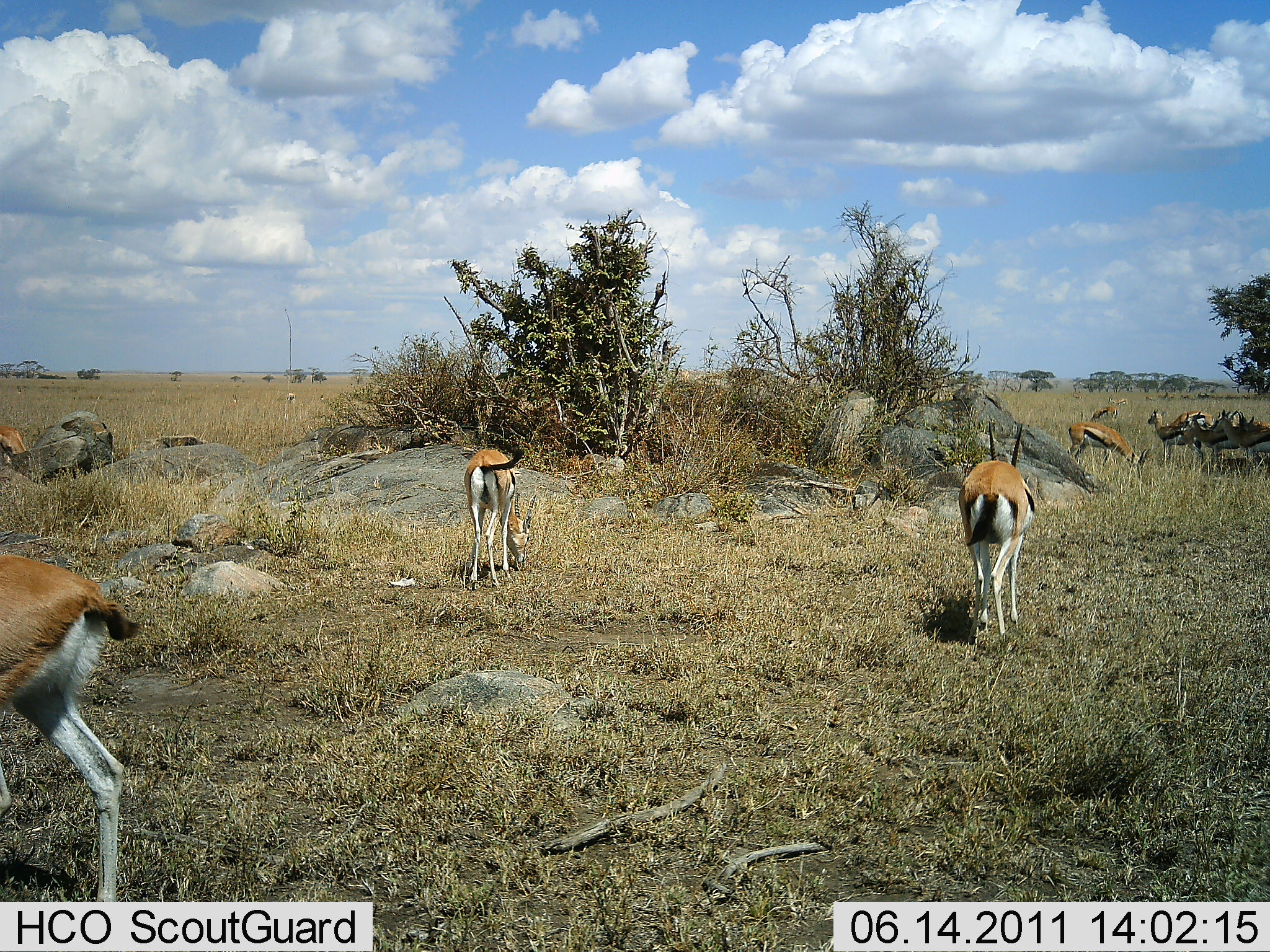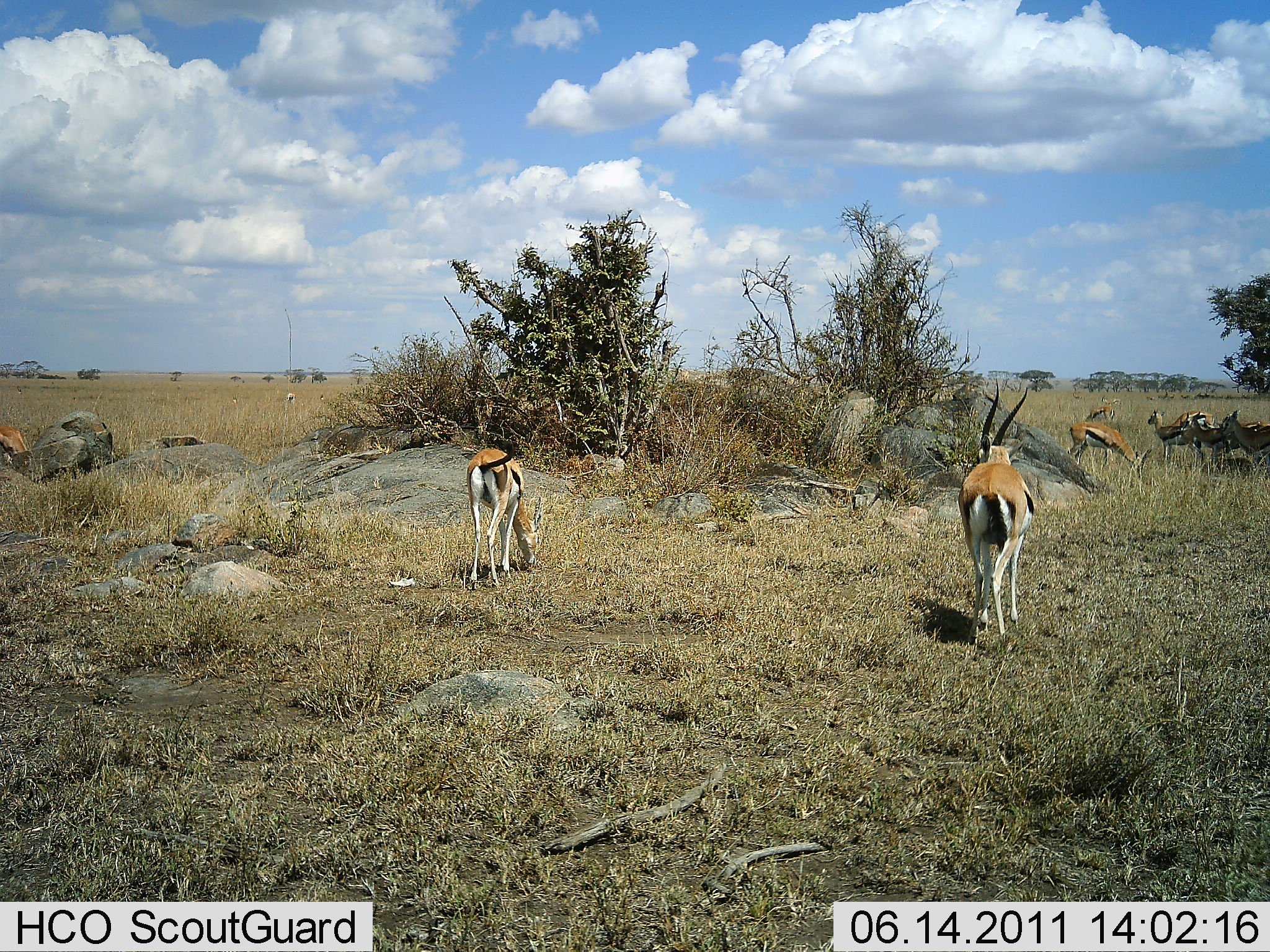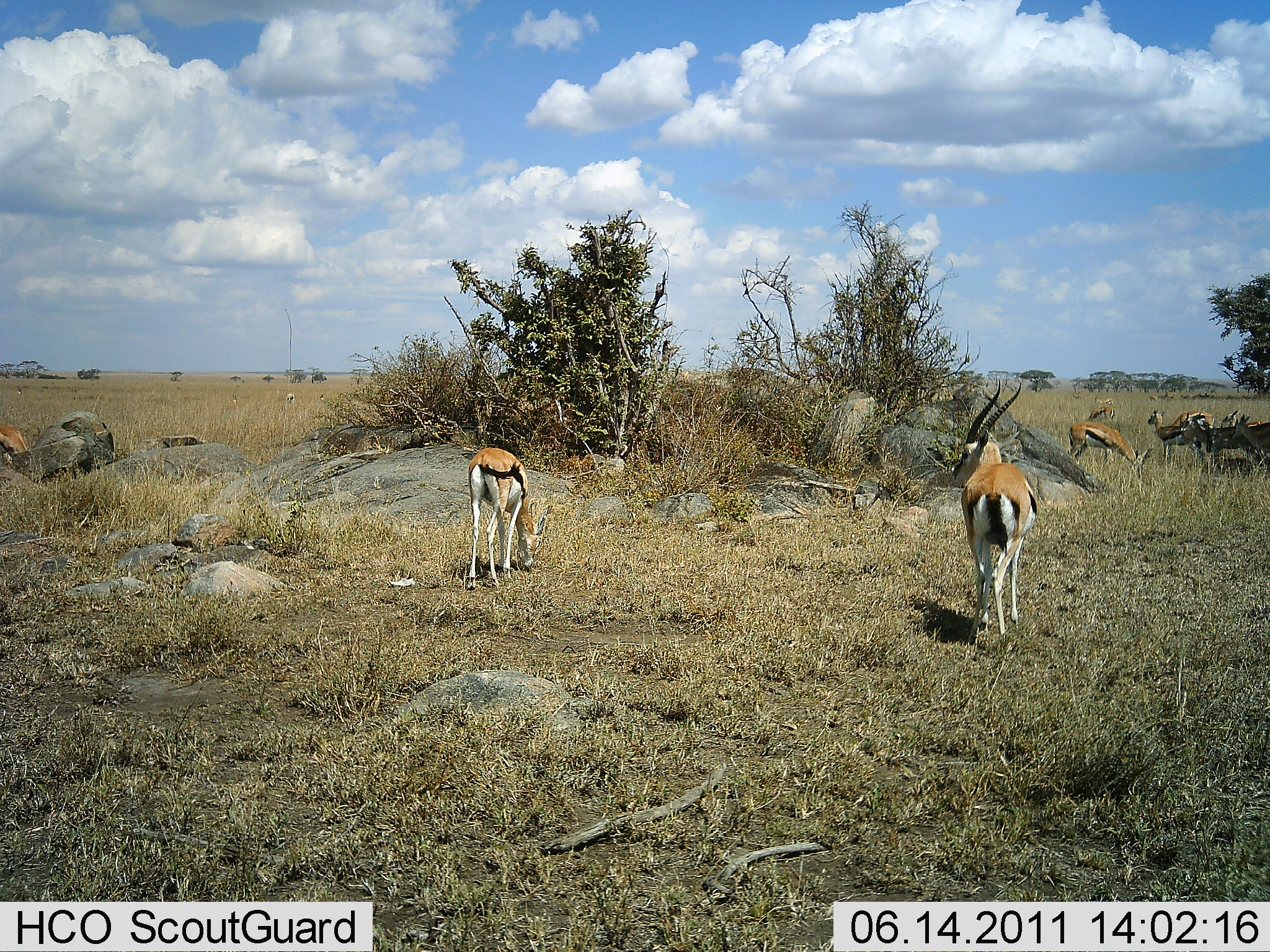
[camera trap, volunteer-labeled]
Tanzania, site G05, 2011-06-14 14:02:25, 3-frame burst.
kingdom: Animalia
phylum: Chordata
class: Mammalia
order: Artiodactyla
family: Bovidae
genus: Eudorcas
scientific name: Eudorcas thomsonii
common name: thomson's gazelle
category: gazellethomsons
Gazellethomsons (thomson's gazelle) (Eudorcas thomsonii), count 9. Behavior (volunteer vote fractions): standing 70%, resting 0%, moving 70%, interacting 0%. Young present (vote fraction): 0%. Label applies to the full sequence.